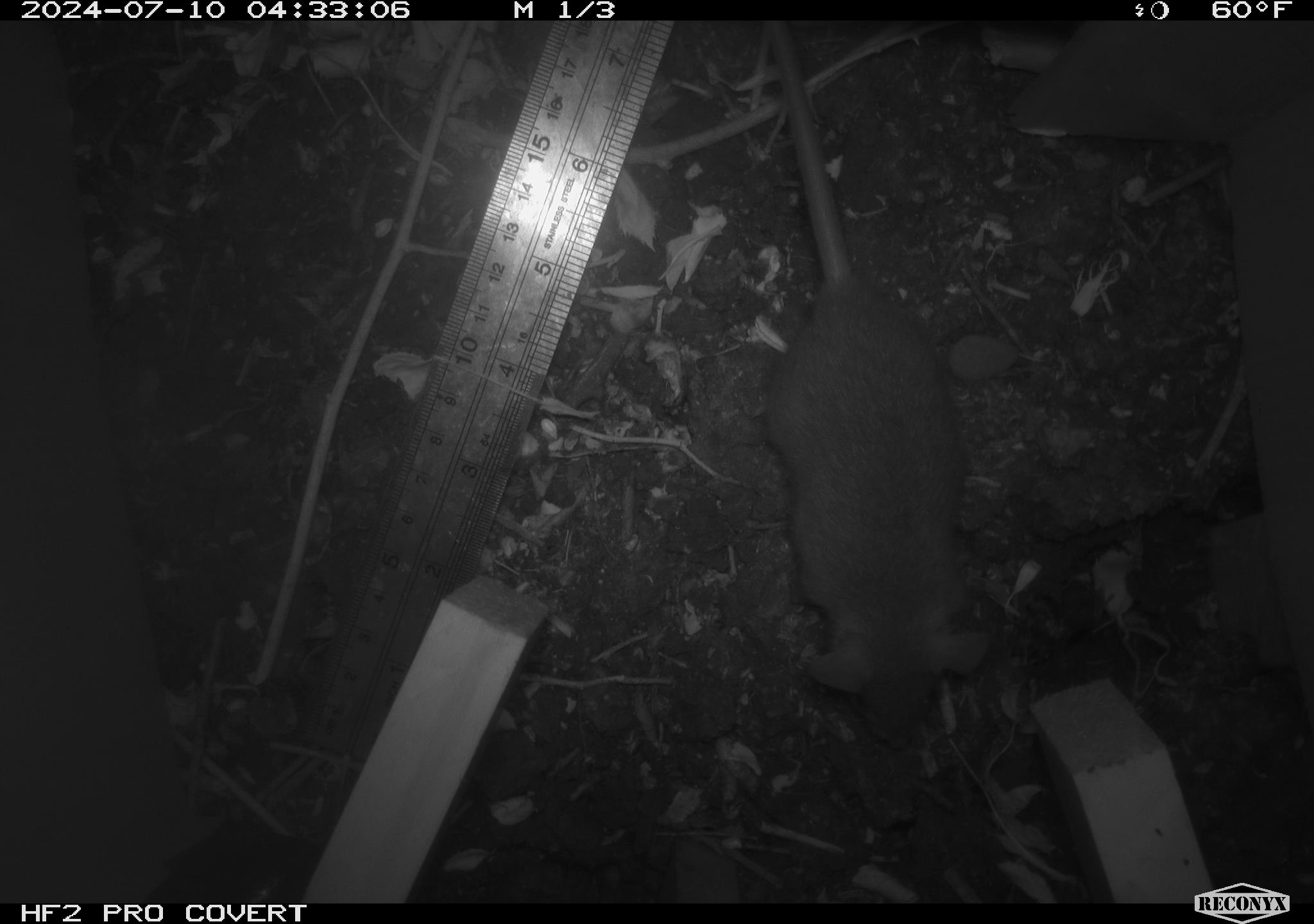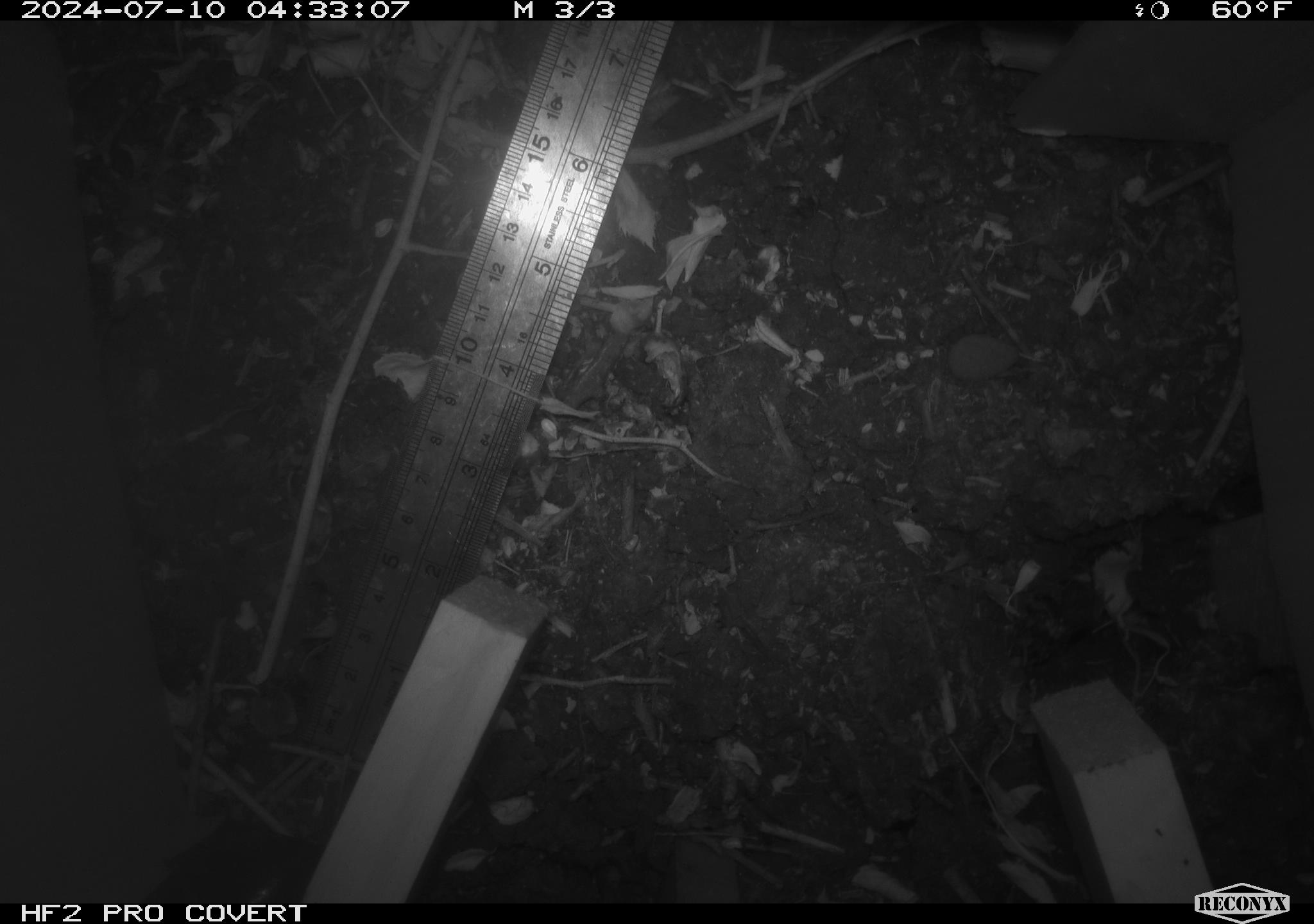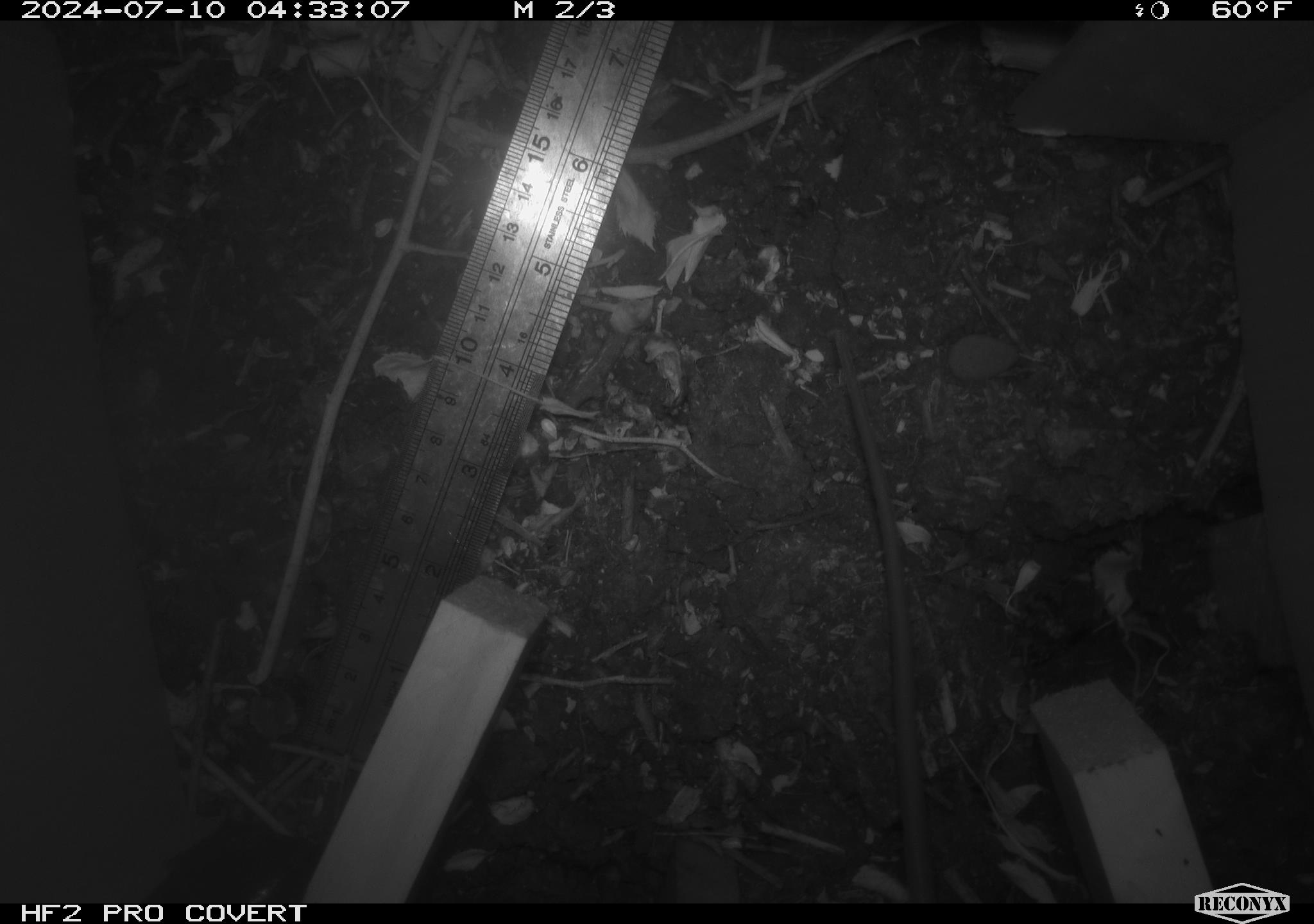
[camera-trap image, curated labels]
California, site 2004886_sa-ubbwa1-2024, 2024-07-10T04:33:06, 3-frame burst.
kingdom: Animalia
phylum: Chordata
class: Mammalia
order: Rodentia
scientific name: Rodentia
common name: mouse species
Mouse species (Rodentia).